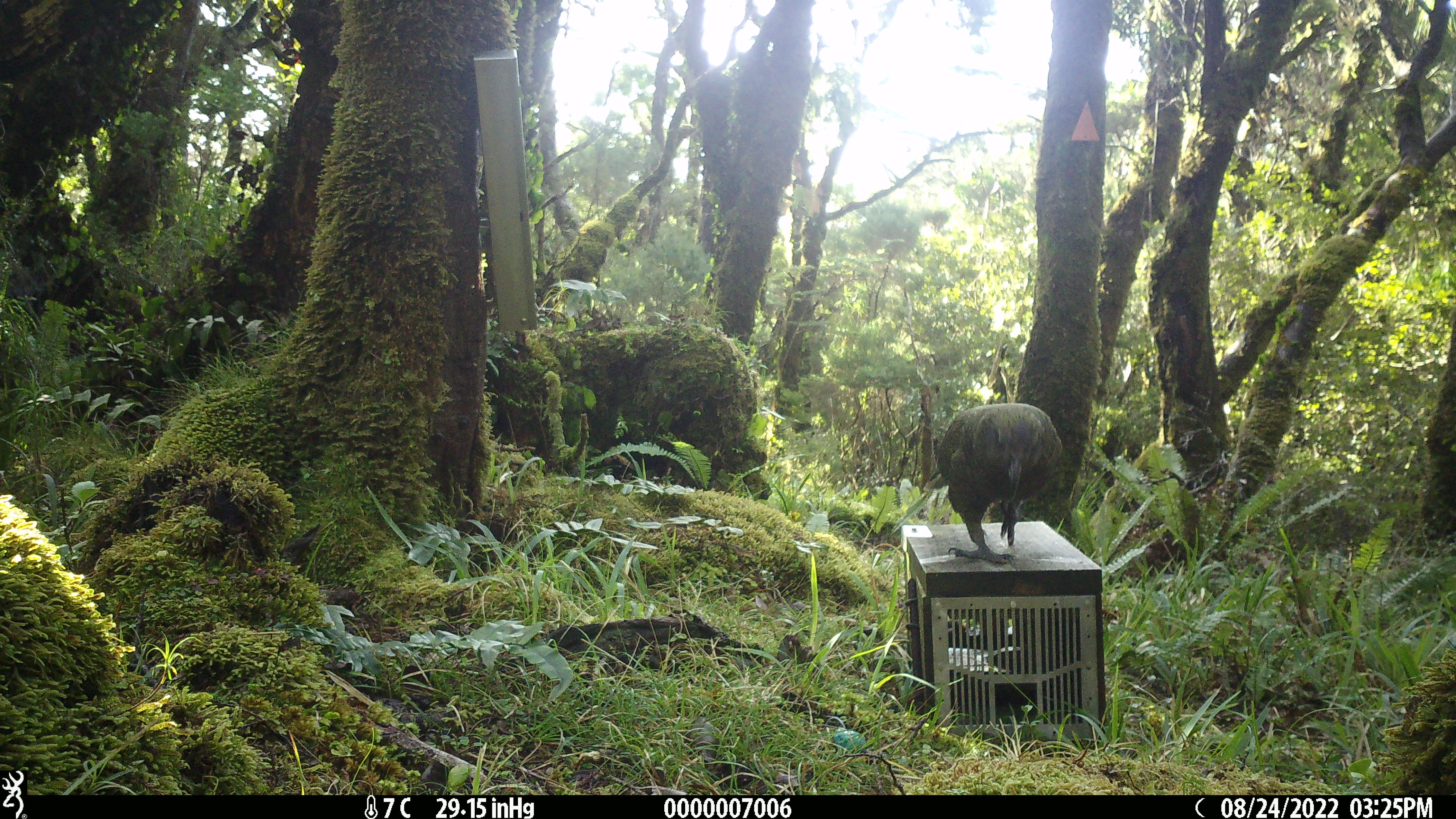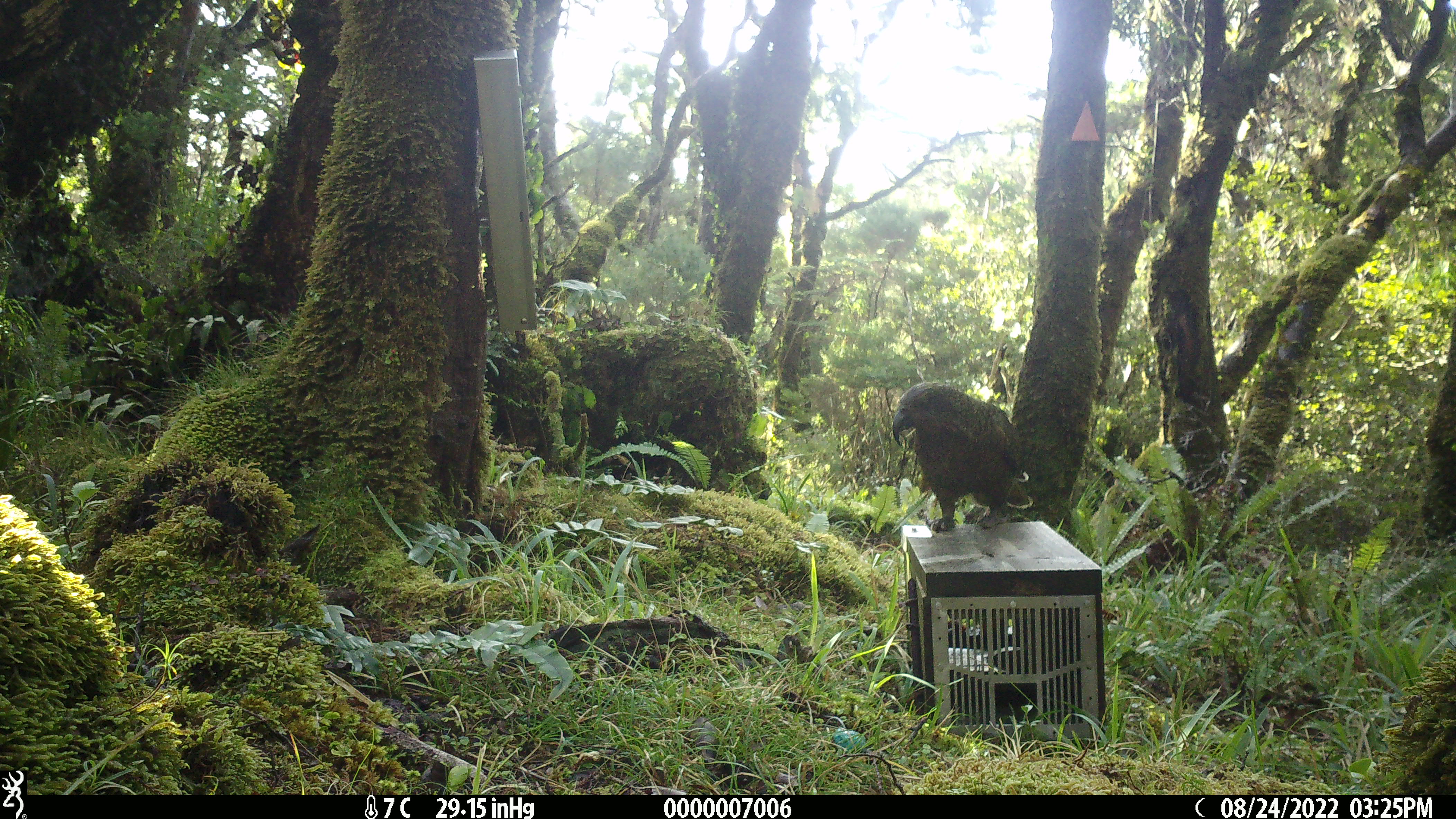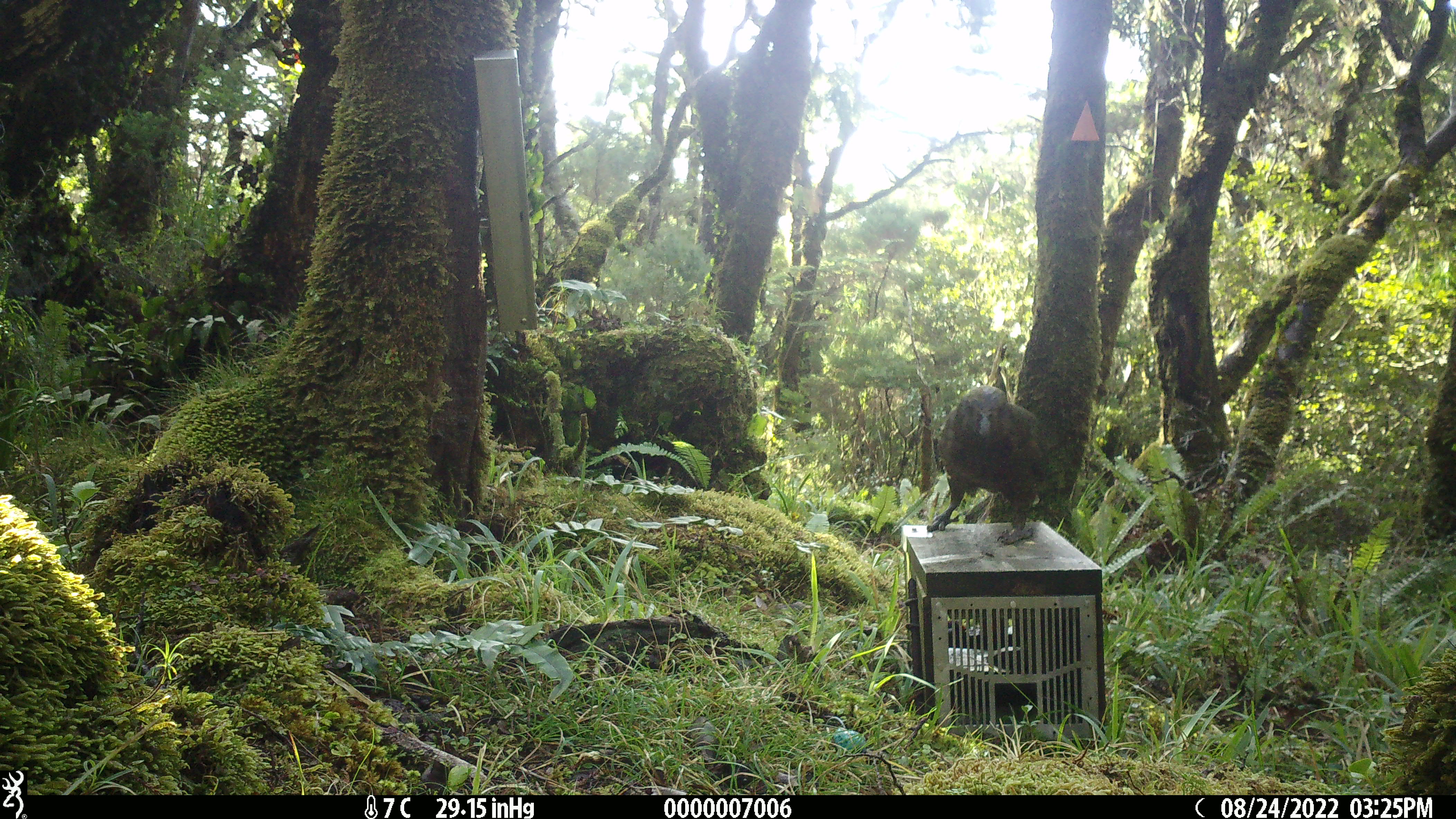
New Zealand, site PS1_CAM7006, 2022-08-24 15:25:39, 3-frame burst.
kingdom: Animalia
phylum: Chordata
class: Aves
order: Psittaciformes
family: Strigopidae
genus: Nestor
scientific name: Nestor notabilis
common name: kea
Kea (Nestor notabilis).